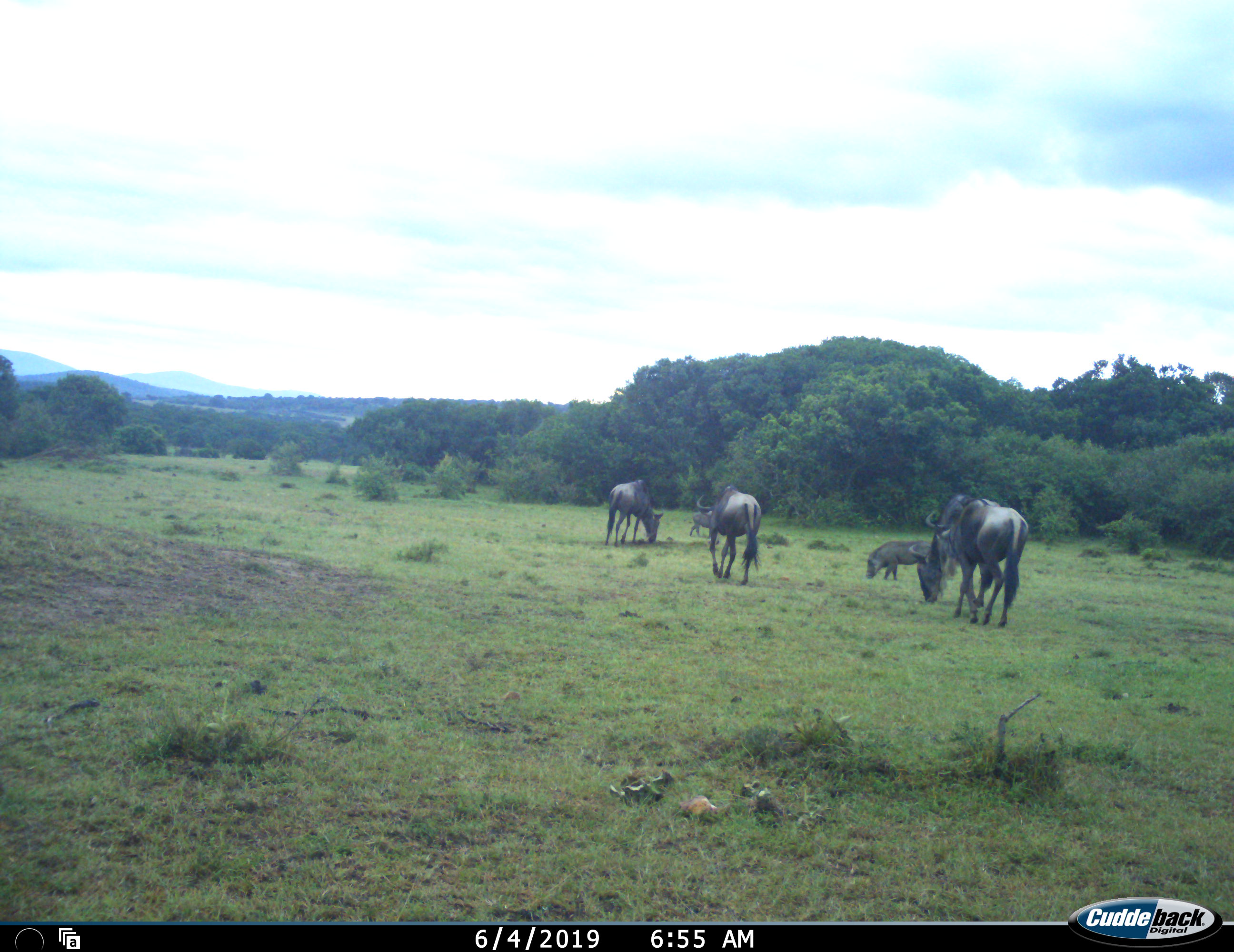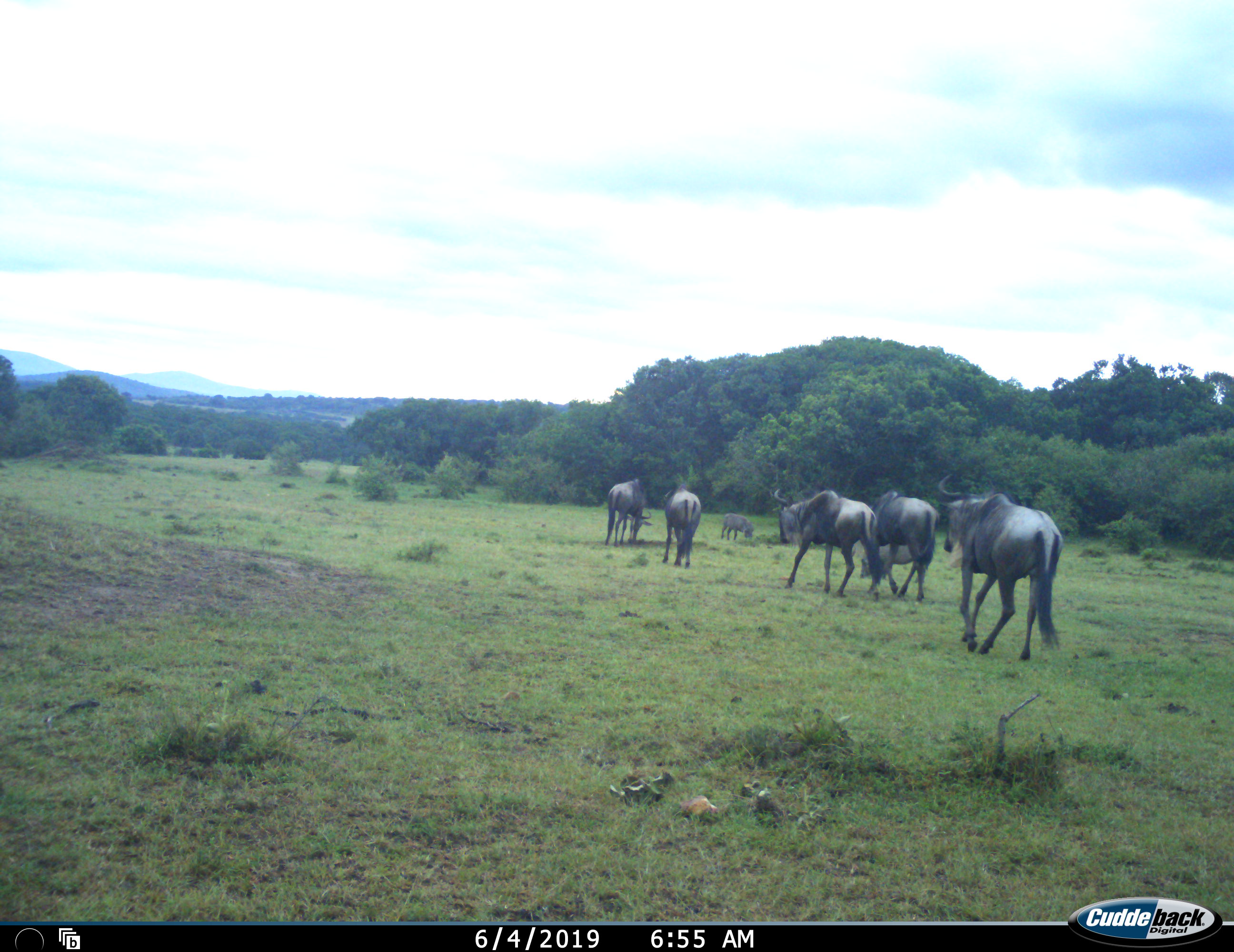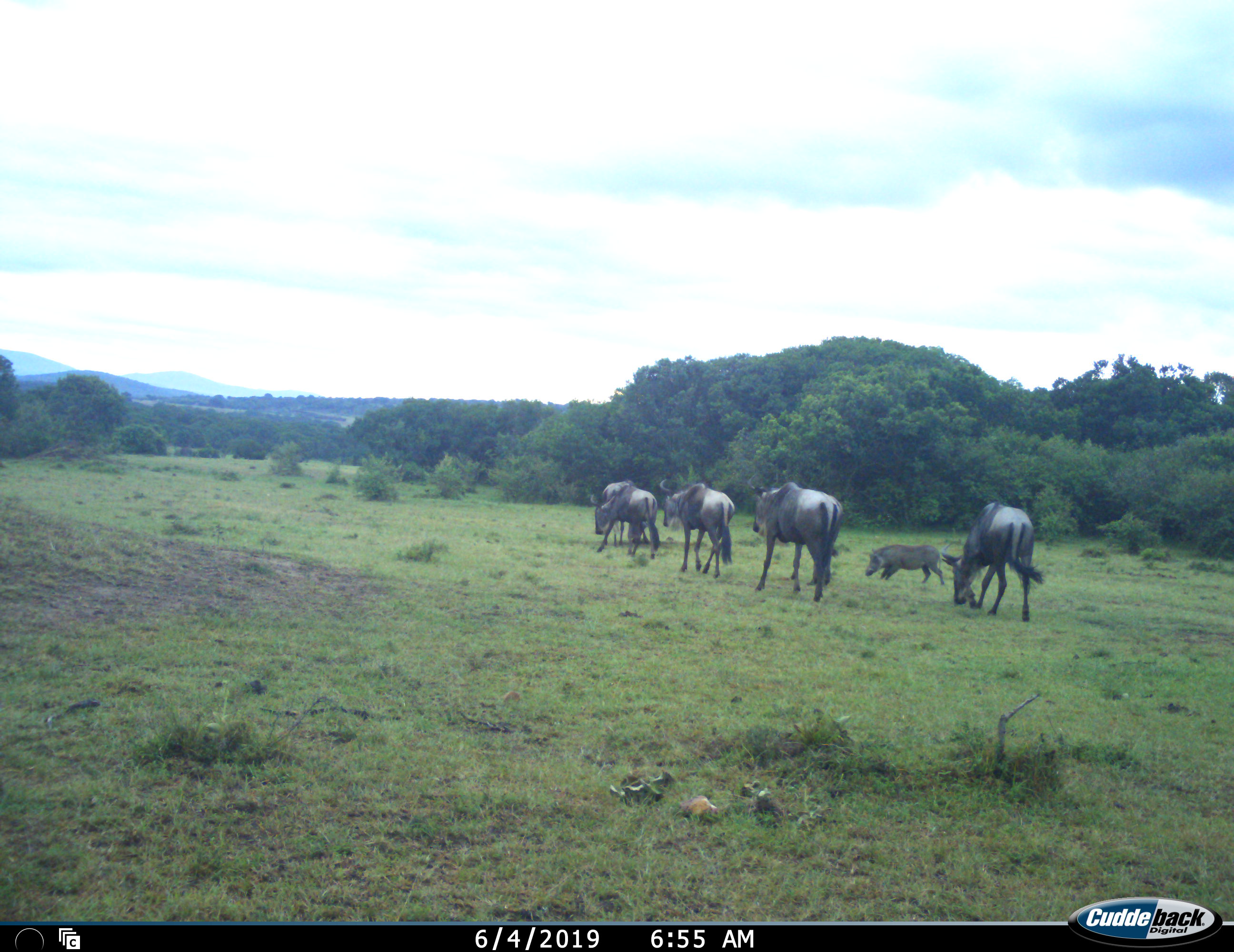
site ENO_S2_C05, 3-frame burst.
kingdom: Animalia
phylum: Chordata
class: Mammalia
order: Artiodactyla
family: Suidae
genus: Phacochoerus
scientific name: Phacochoerus africanus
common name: warthog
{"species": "warthog (Phacochoerus africanus)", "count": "2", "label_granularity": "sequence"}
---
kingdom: Animalia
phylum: Chordata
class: Mammalia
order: Artiodactyla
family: Bovidae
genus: Connochaetes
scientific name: Connochaetes taurinus taurinus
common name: blue wildebeest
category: wildebeestblue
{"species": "wildebeestblue (blue wildebeest) (Connochaetes taurinus taurinus)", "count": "5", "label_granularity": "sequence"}